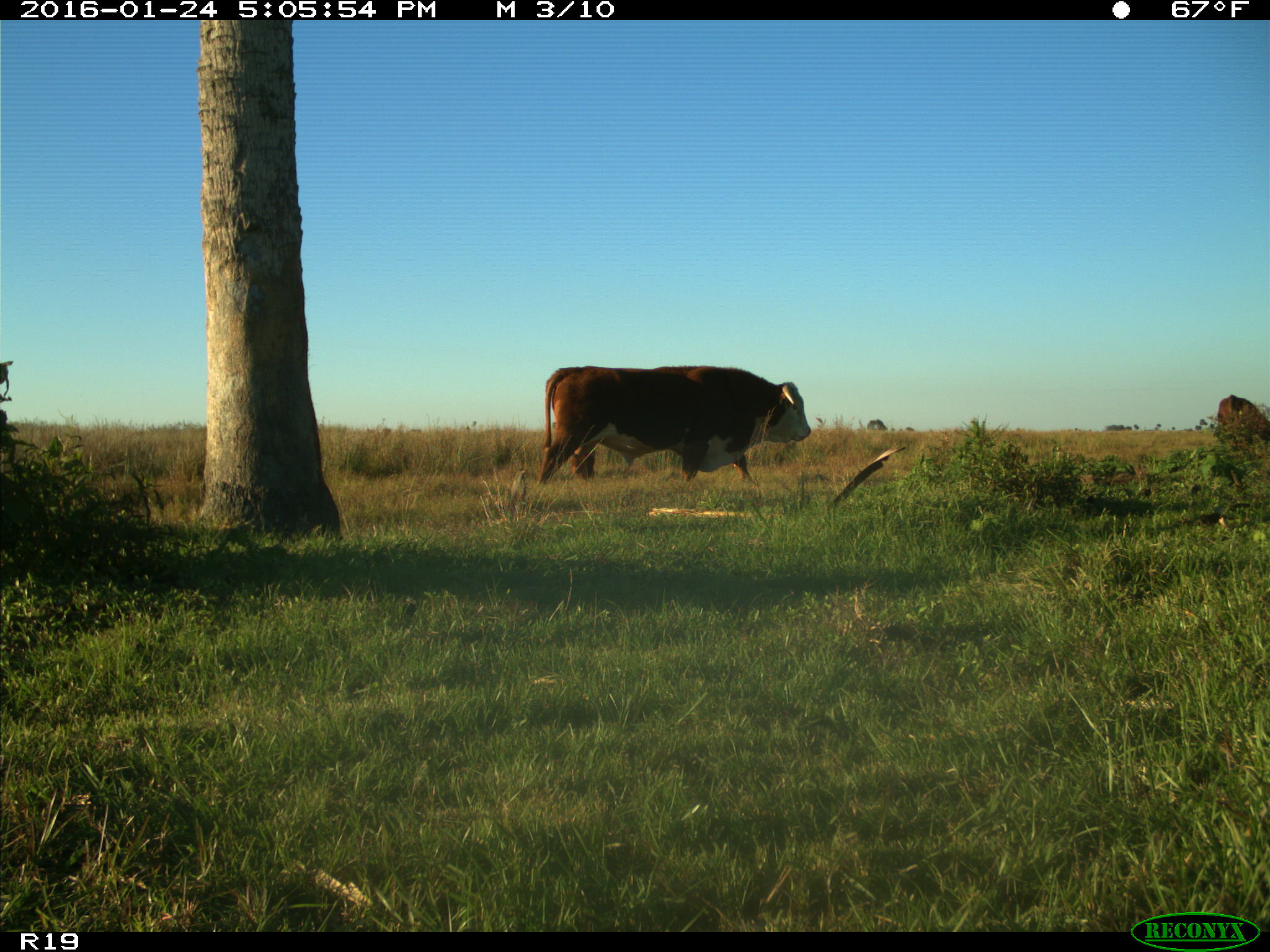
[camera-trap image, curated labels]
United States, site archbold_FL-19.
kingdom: Animalia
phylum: Chordata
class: Mammalia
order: Artiodactyla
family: Bovidae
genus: Bos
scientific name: Bos taurus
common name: domestic cow